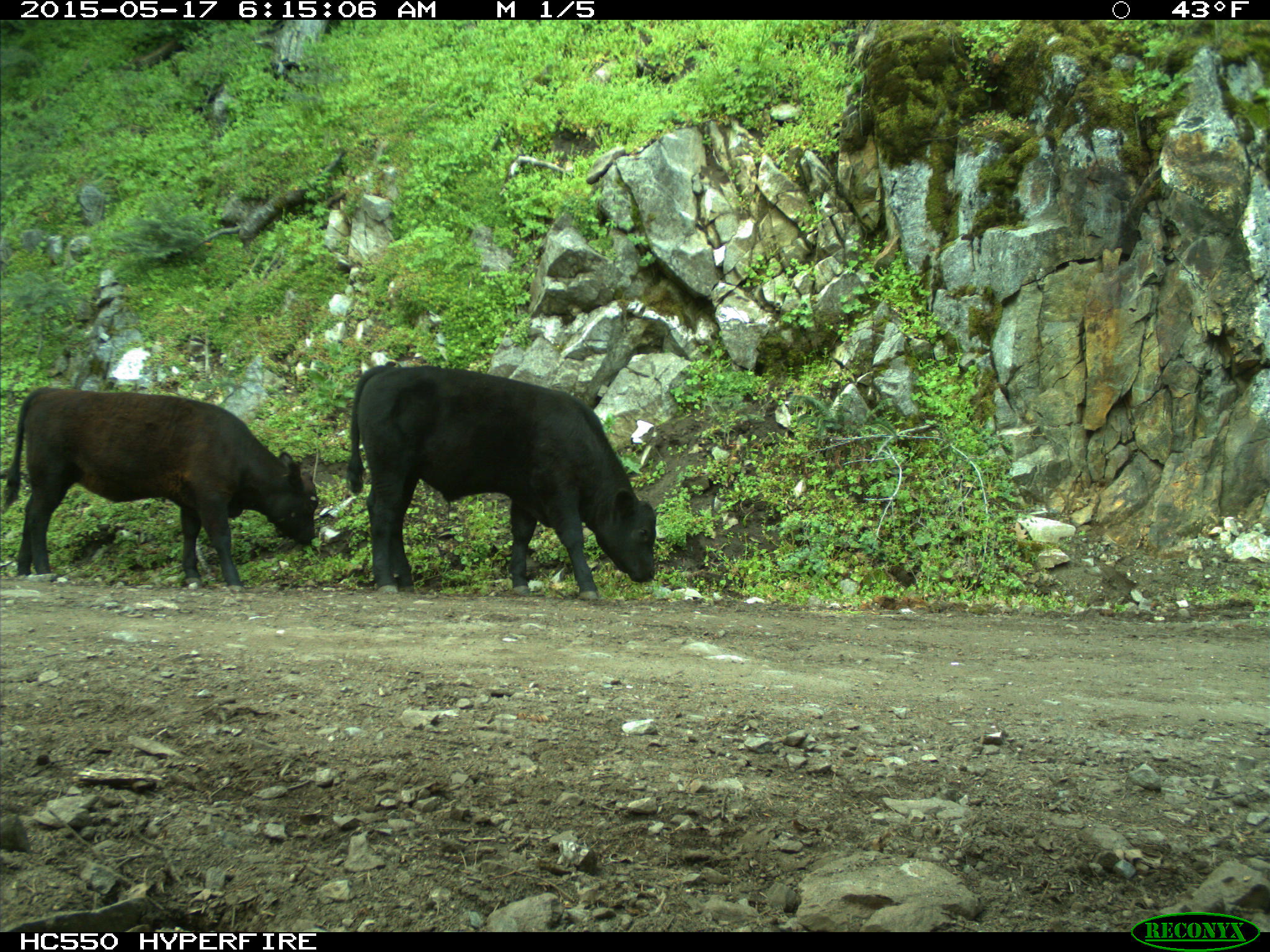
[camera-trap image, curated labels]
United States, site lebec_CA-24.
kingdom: Animalia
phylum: Chordata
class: Mammalia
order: Artiodactyla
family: Bovidae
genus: Bos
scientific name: Bos taurus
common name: domestic cow